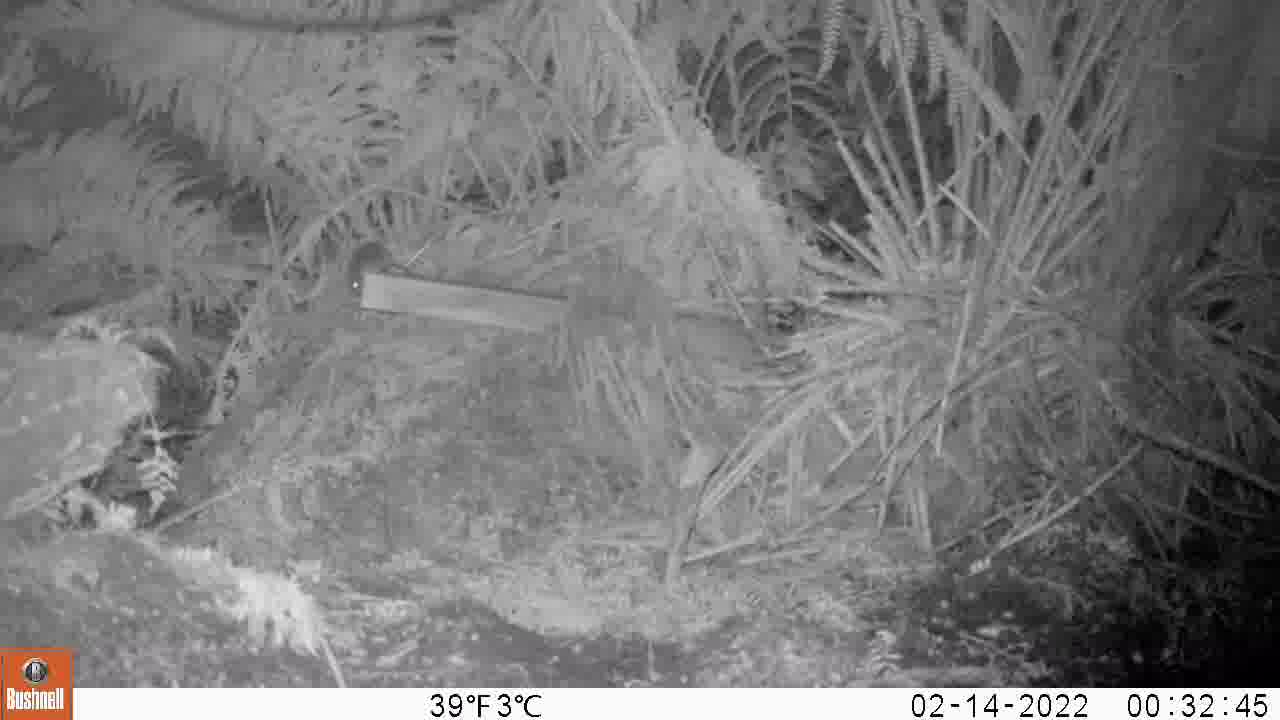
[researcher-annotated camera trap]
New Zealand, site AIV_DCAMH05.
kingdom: Animalia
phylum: Chordata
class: Mammalia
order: Rodentia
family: Muridae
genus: Mus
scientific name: Mus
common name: mouse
Mouse (Mus).